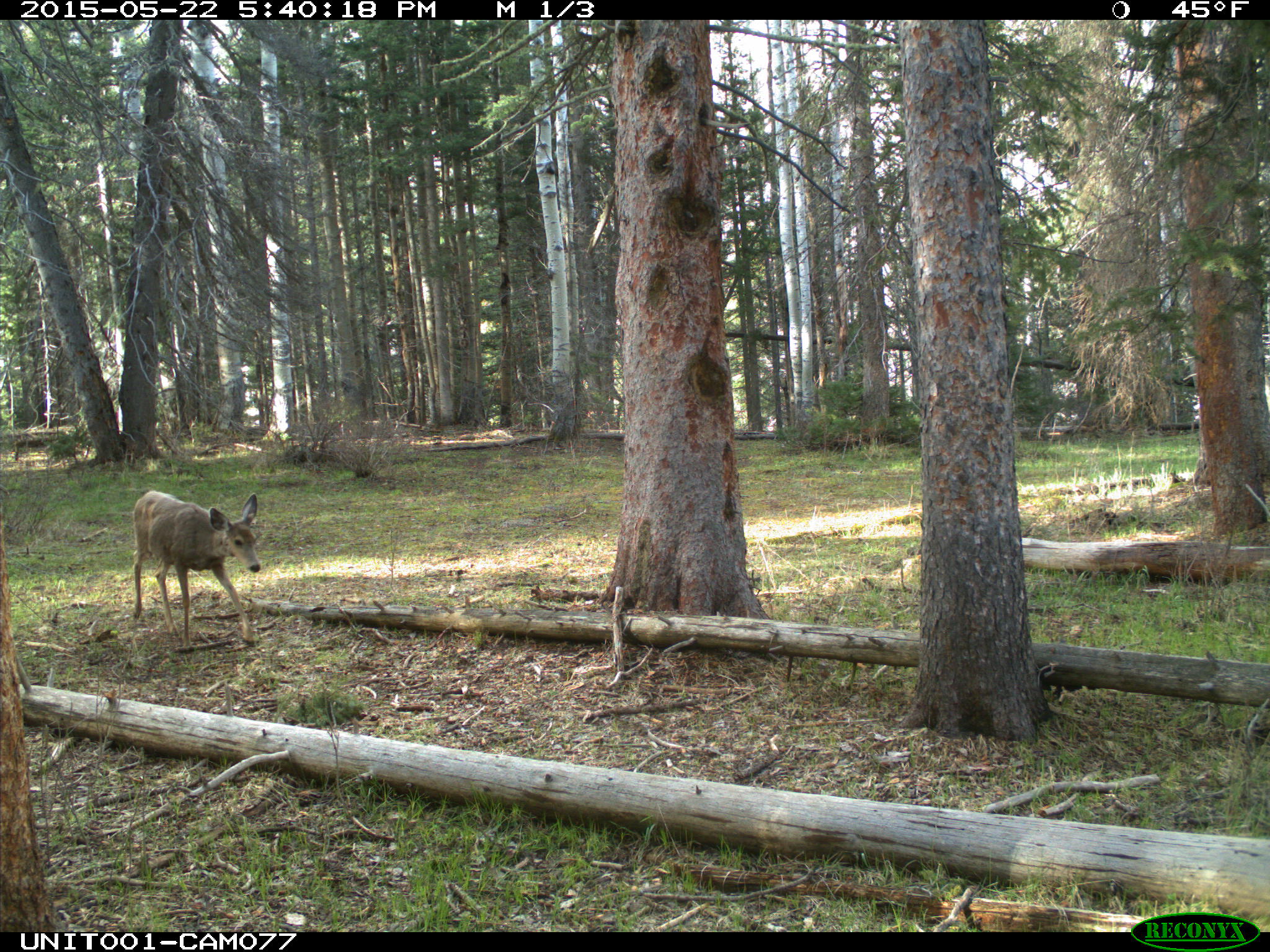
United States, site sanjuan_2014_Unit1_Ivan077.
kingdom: Animalia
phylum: Chordata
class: Mammalia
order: Artiodactyla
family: Cervidae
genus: Odocoileus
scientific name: Odocoileus hemionus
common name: mule deer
Odocoileus hemionus (mule deer).